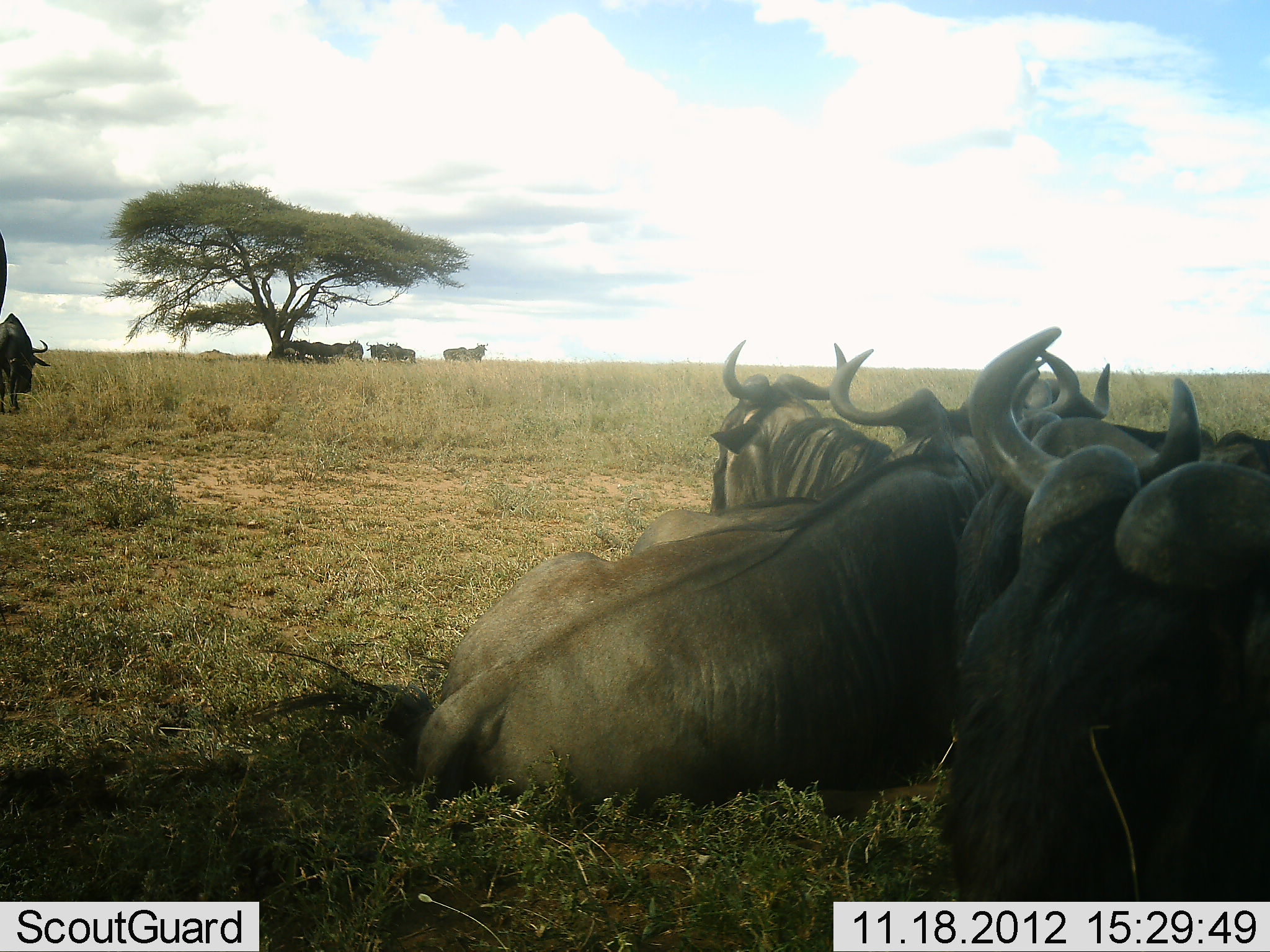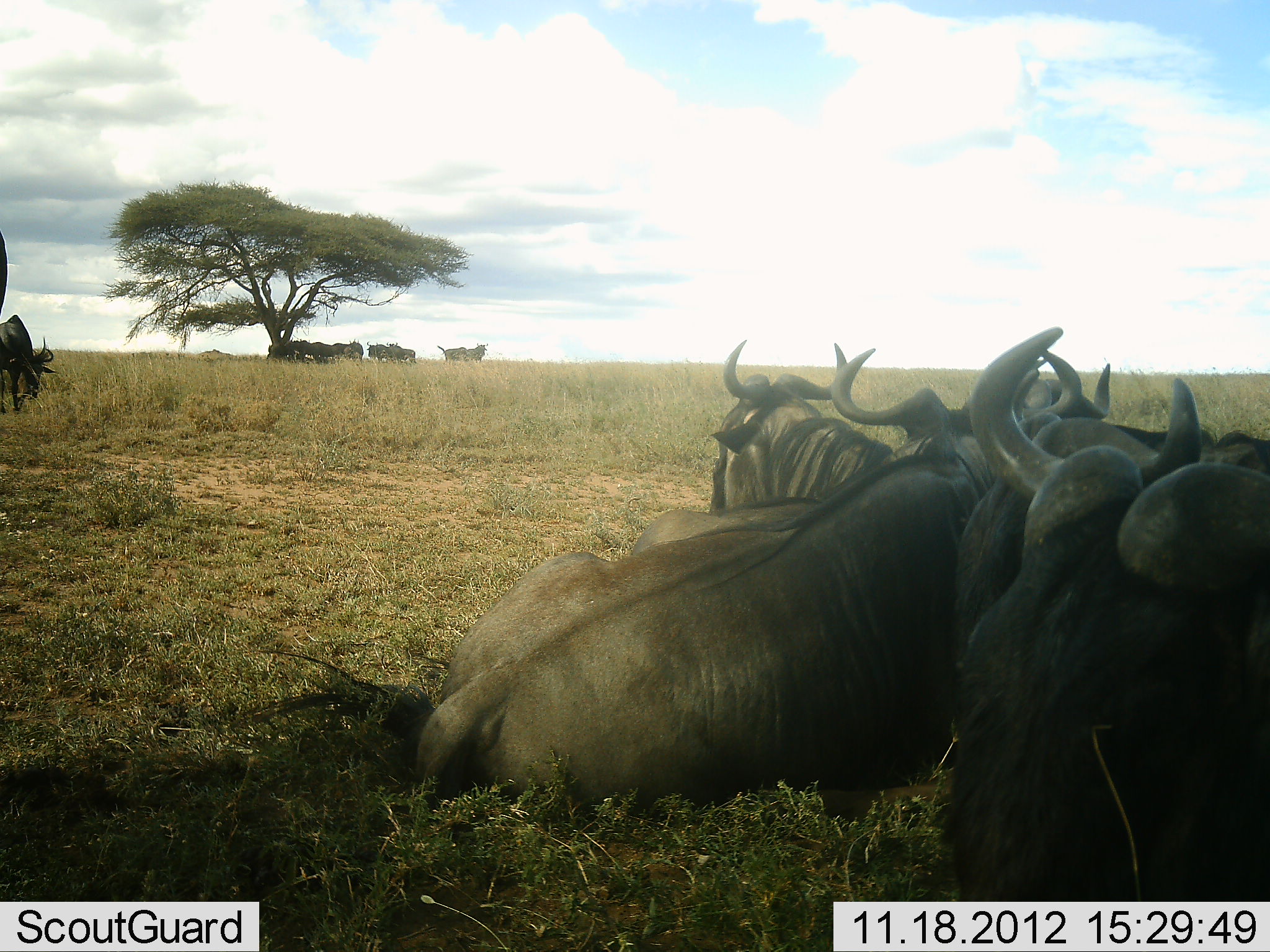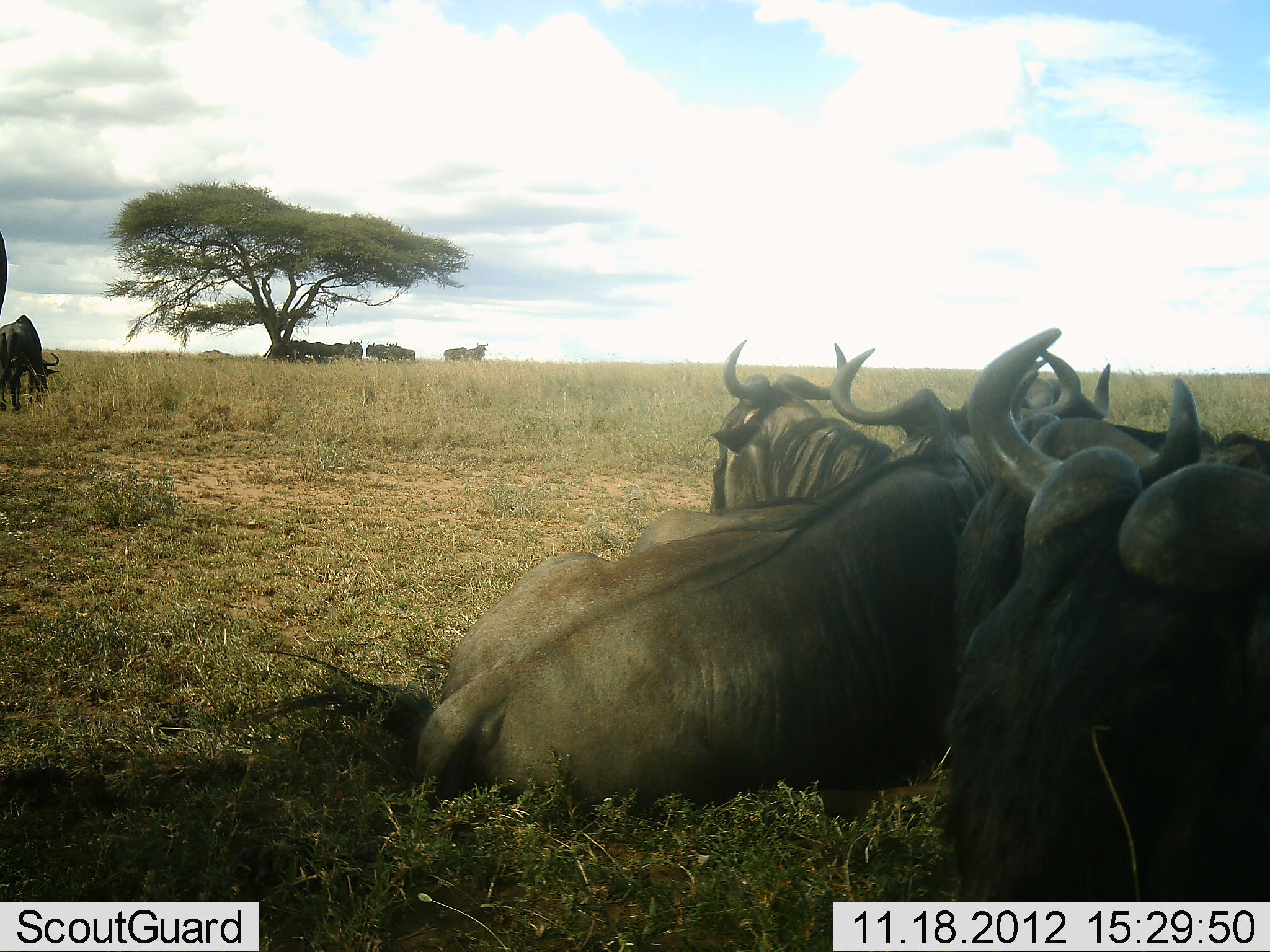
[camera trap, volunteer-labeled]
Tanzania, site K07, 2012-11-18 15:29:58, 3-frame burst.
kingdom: Animalia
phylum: Chordata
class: Mammalia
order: Artiodactyla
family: Bovidae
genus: Connochaetes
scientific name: Connochaetes taurinus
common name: blue wildebeest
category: wildebeest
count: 11-50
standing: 80%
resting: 100%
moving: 10%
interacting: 0%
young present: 0%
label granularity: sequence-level